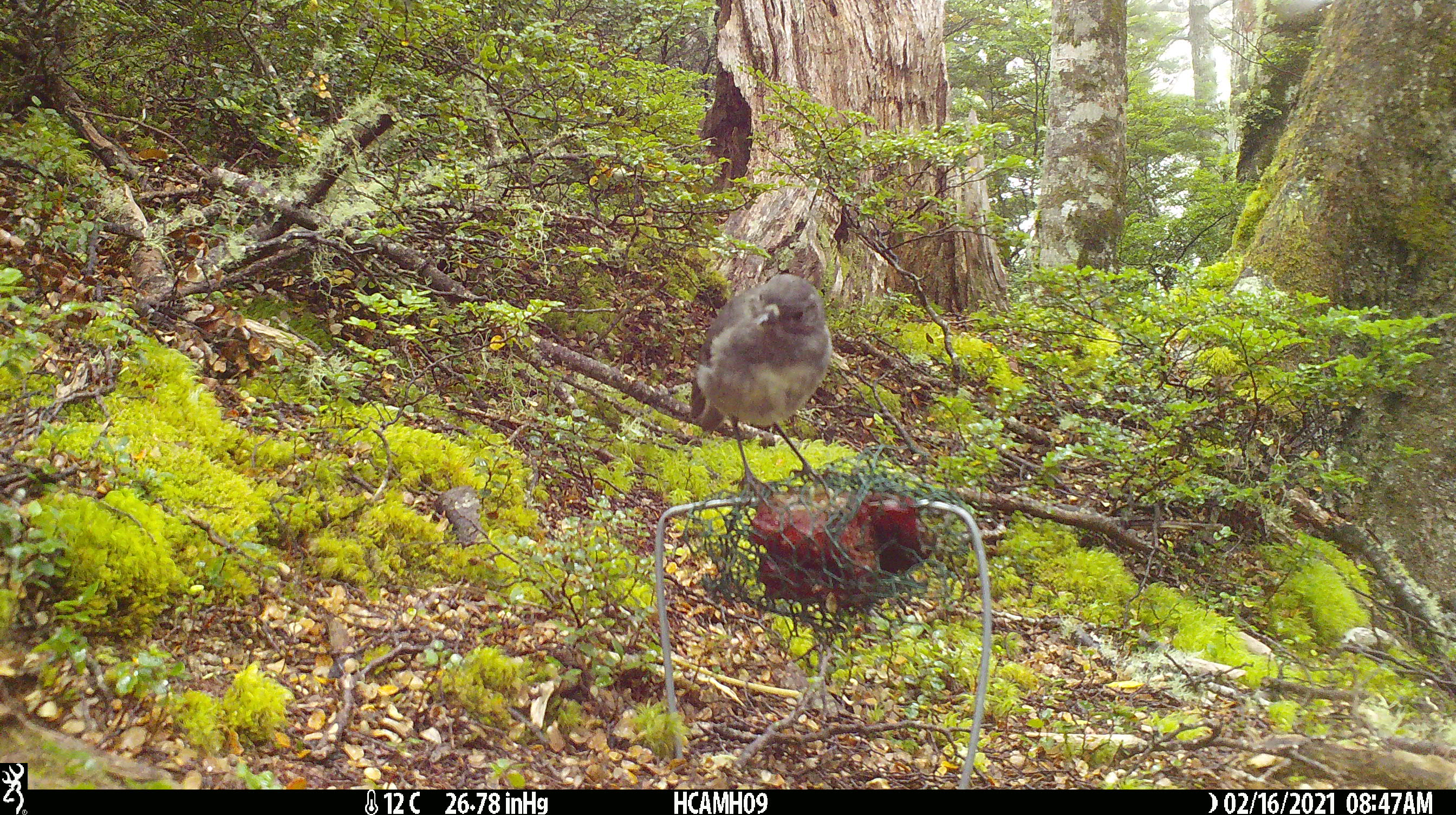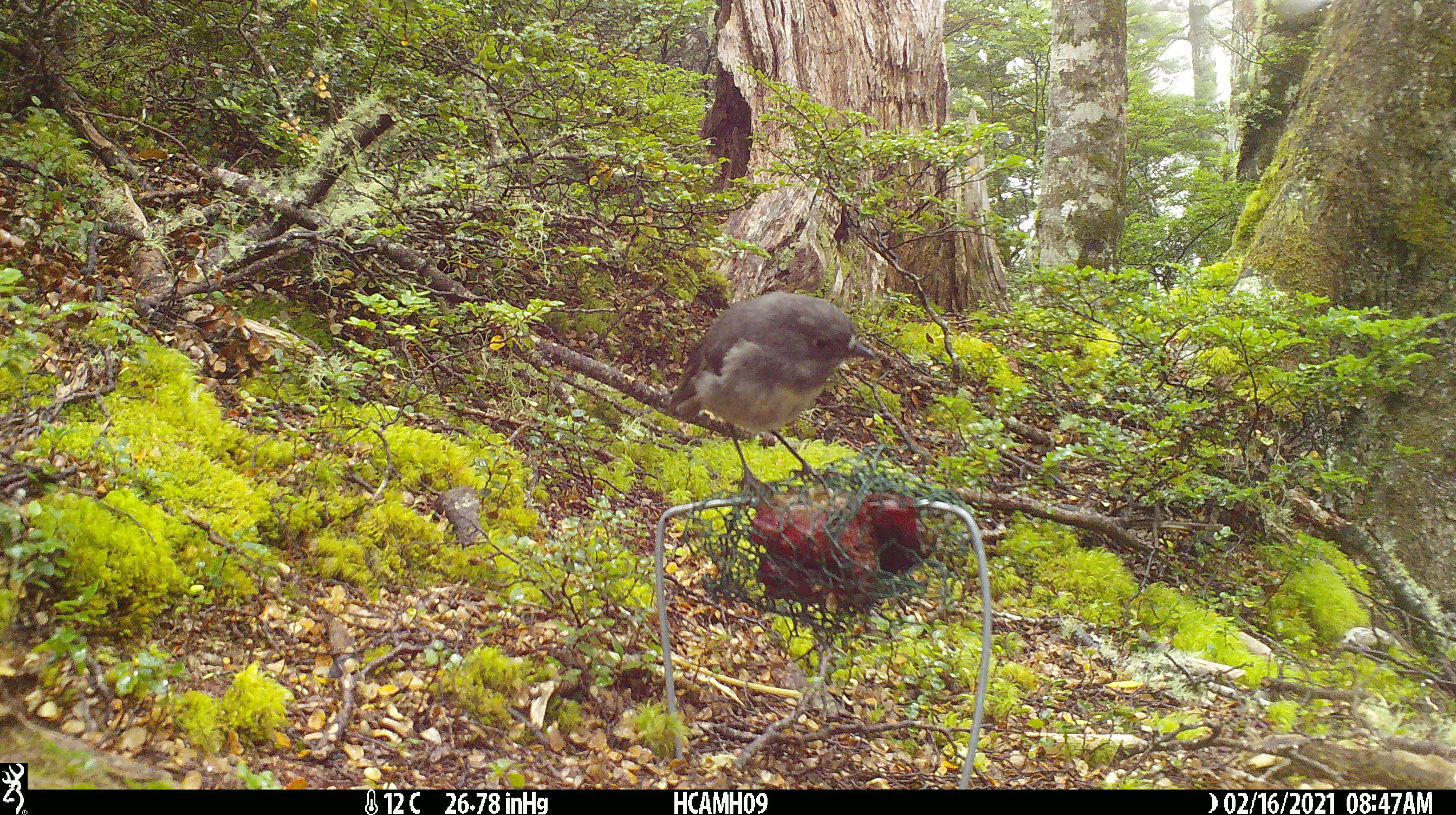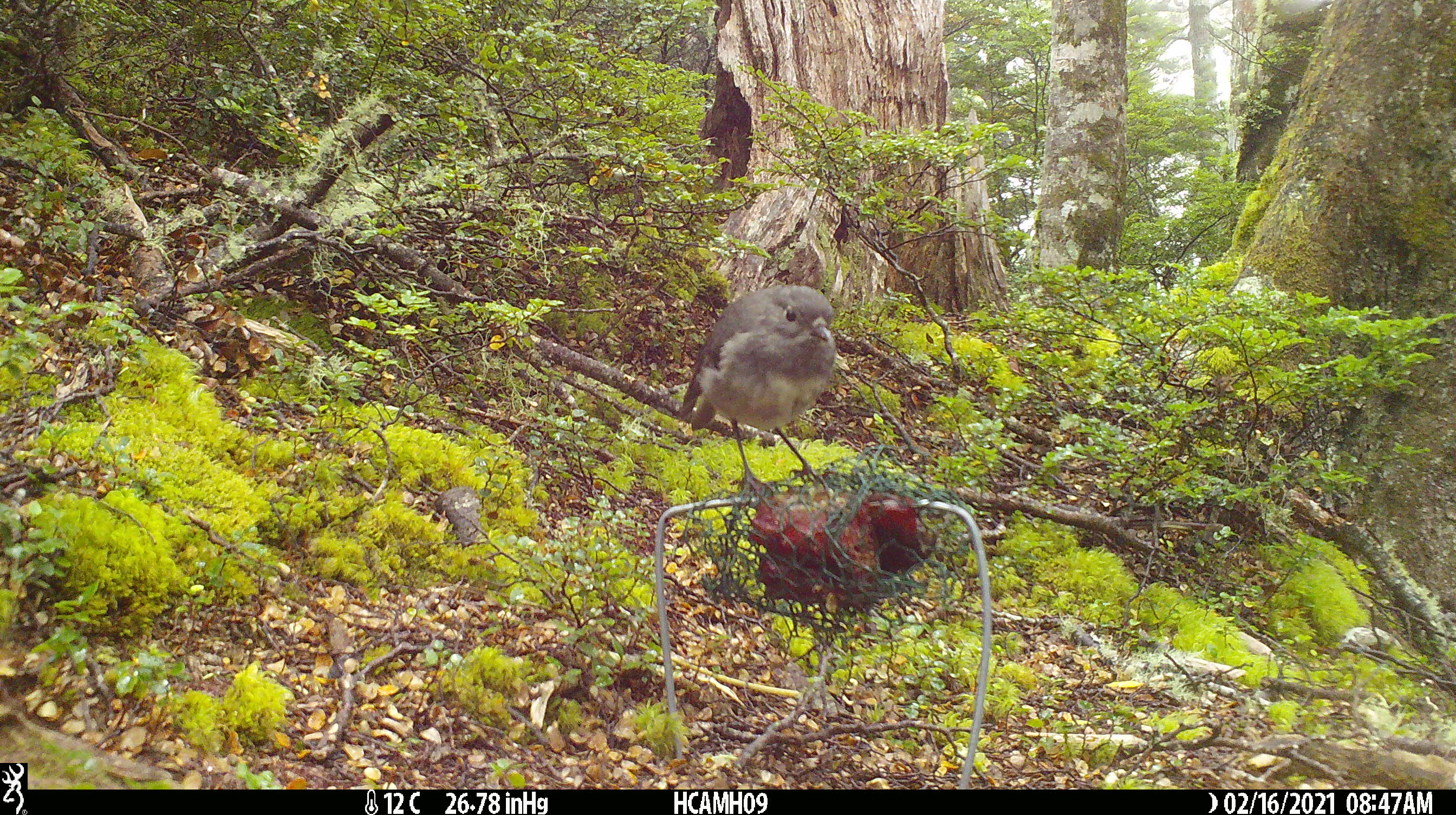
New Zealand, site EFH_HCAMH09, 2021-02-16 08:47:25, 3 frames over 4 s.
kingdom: Animalia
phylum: Chordata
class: Aves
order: Passeriformes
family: Petroicidae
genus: Petroica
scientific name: Petroica australis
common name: new zealand robin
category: robin